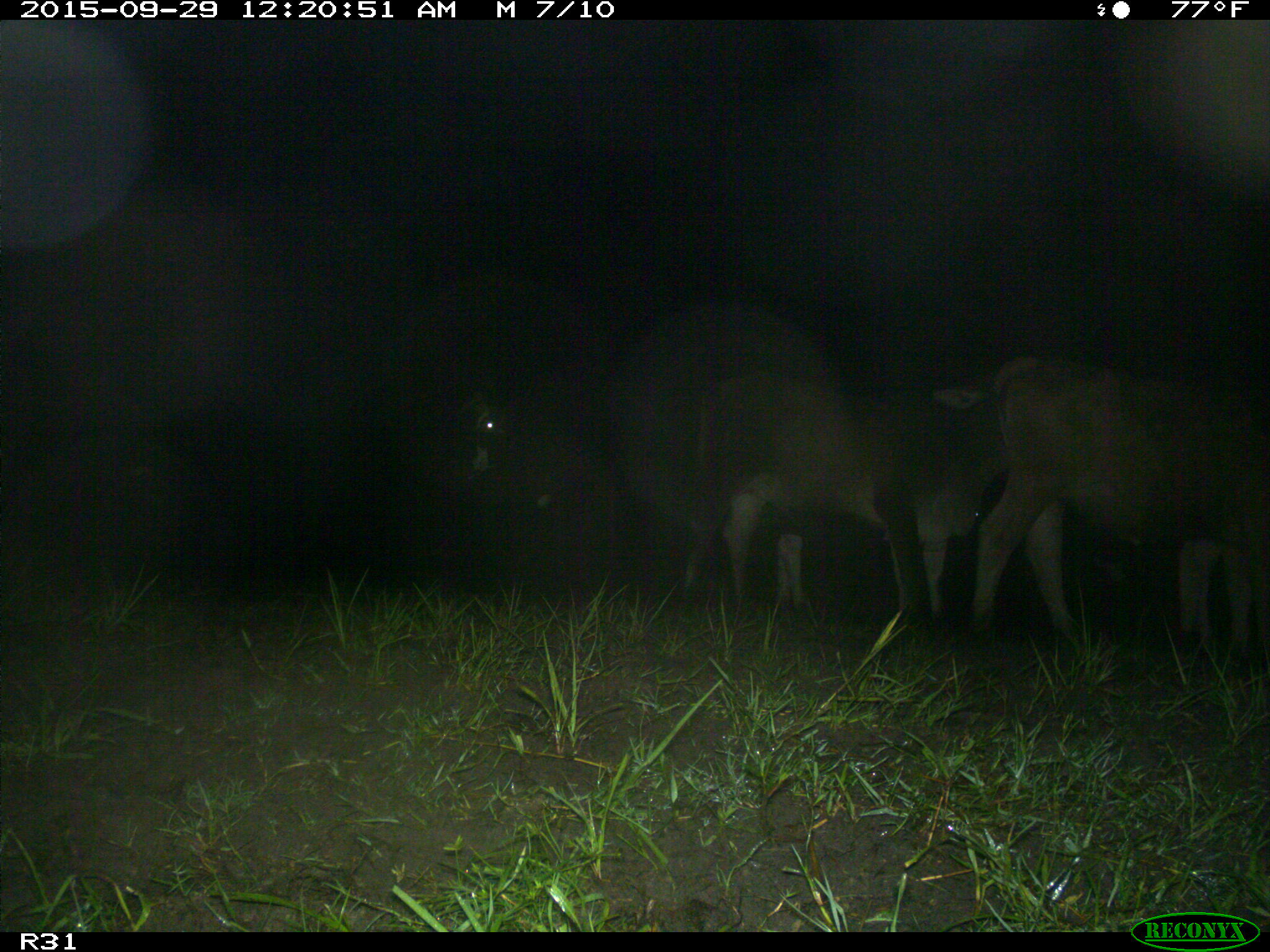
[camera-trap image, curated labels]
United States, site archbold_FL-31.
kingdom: Animalia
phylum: Chordata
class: Mammalia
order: Artiodactyla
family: Bovidae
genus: Bos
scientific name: Bos taurus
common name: domestic cow